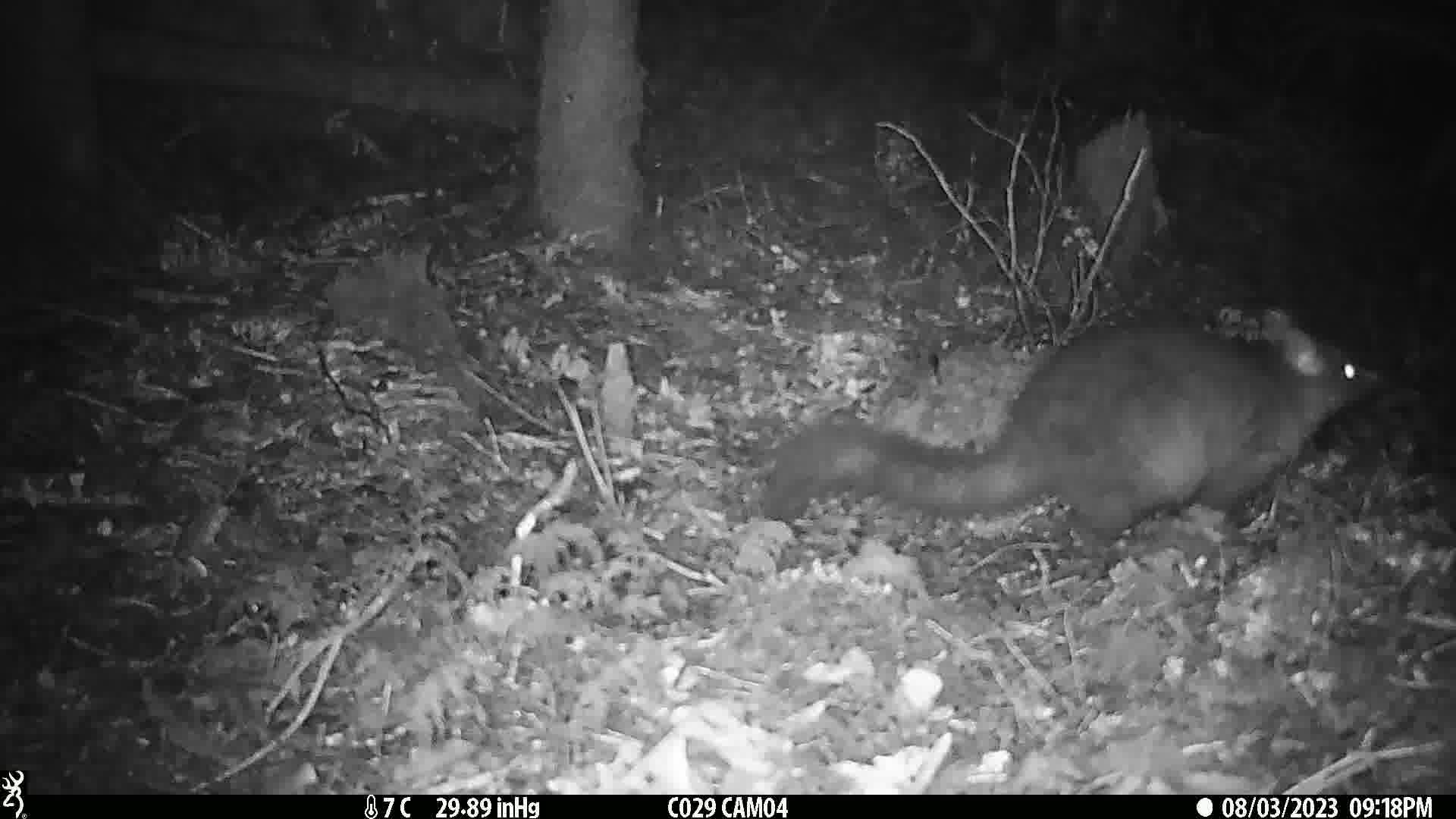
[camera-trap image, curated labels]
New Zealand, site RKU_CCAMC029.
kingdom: Animalia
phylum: Chordata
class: Mammalia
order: Diprotodontia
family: Phalangeridae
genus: Trichosurus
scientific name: Trichosurus vulpecula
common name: common brushtail possum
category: possum